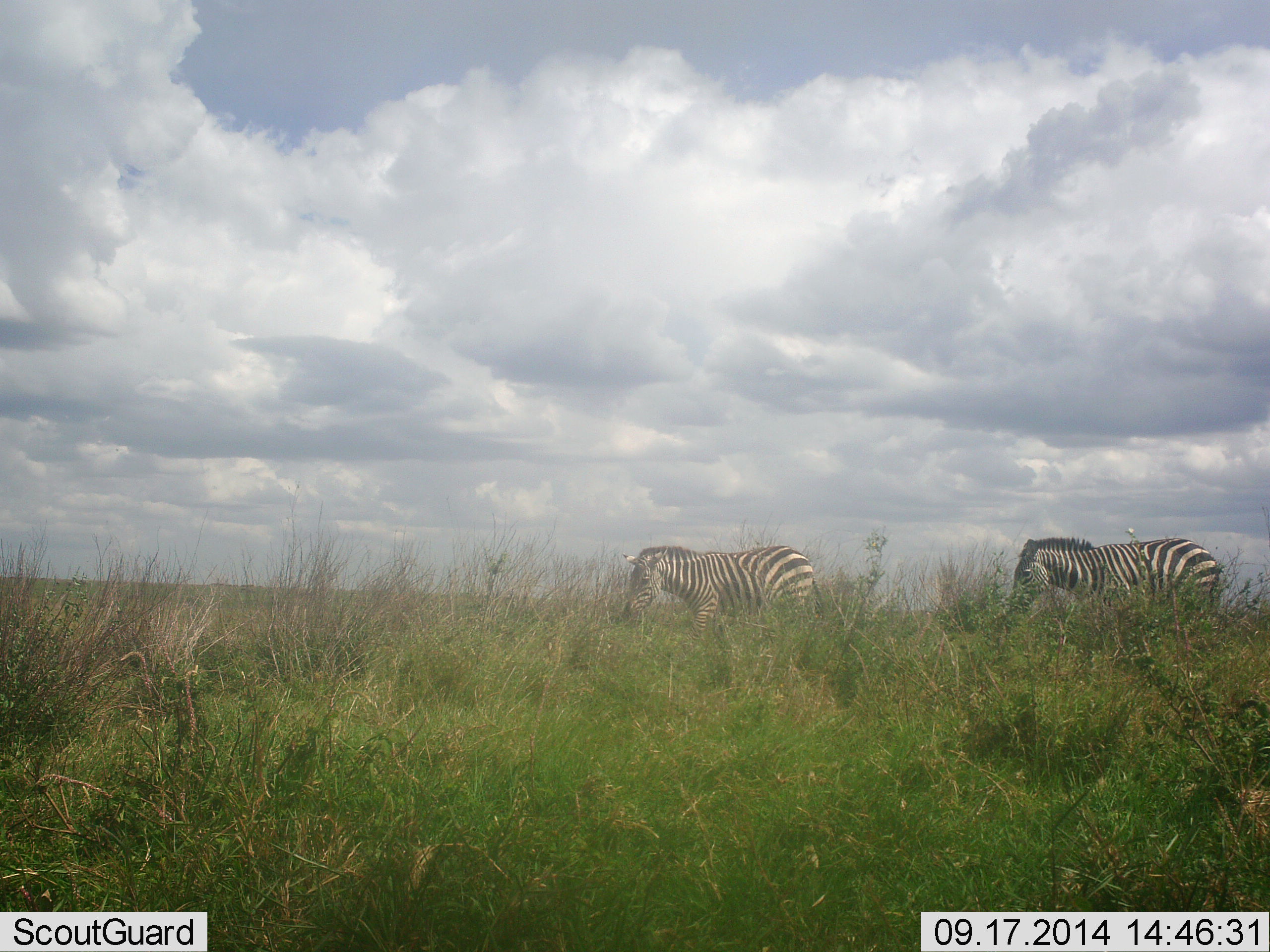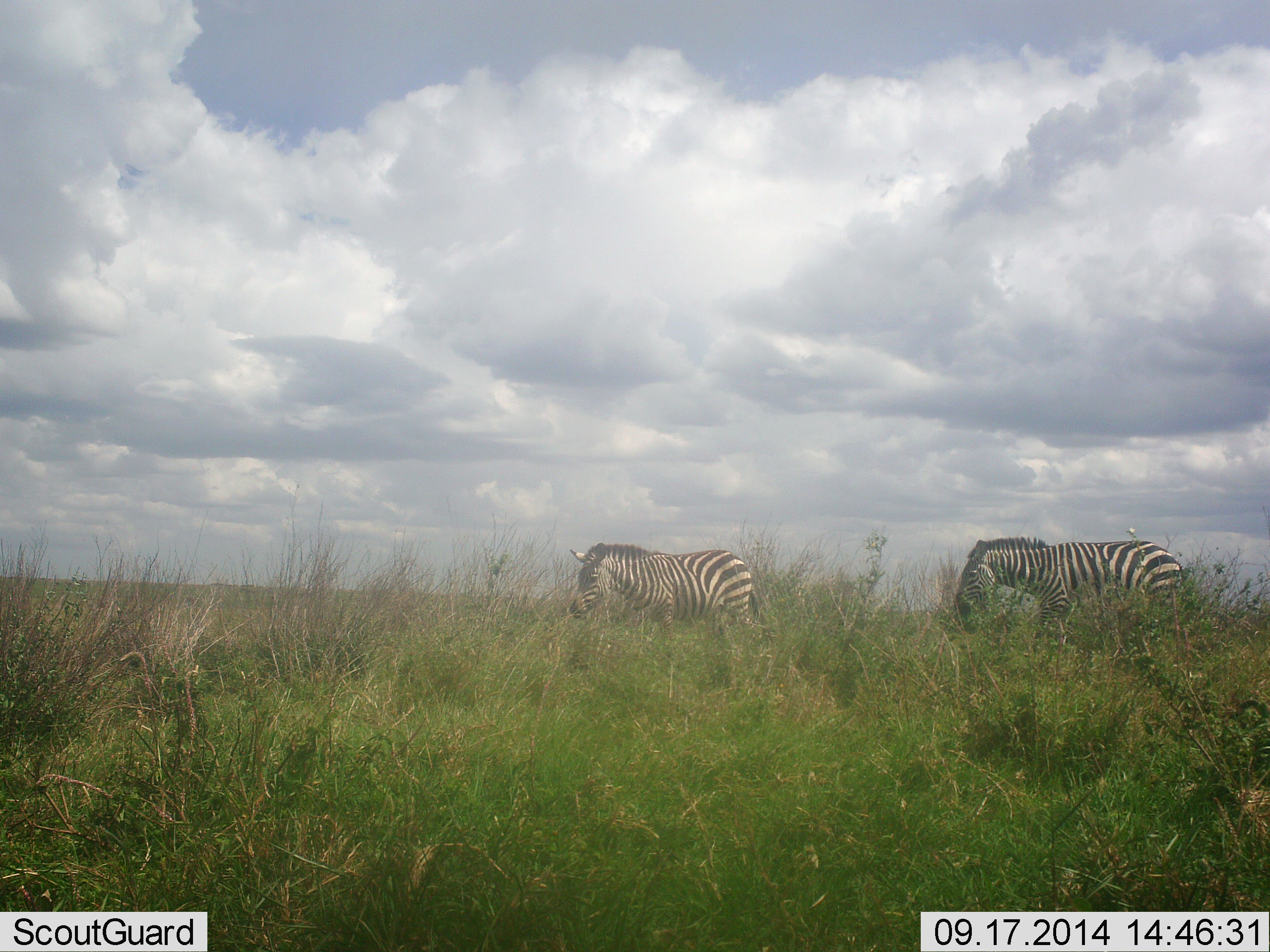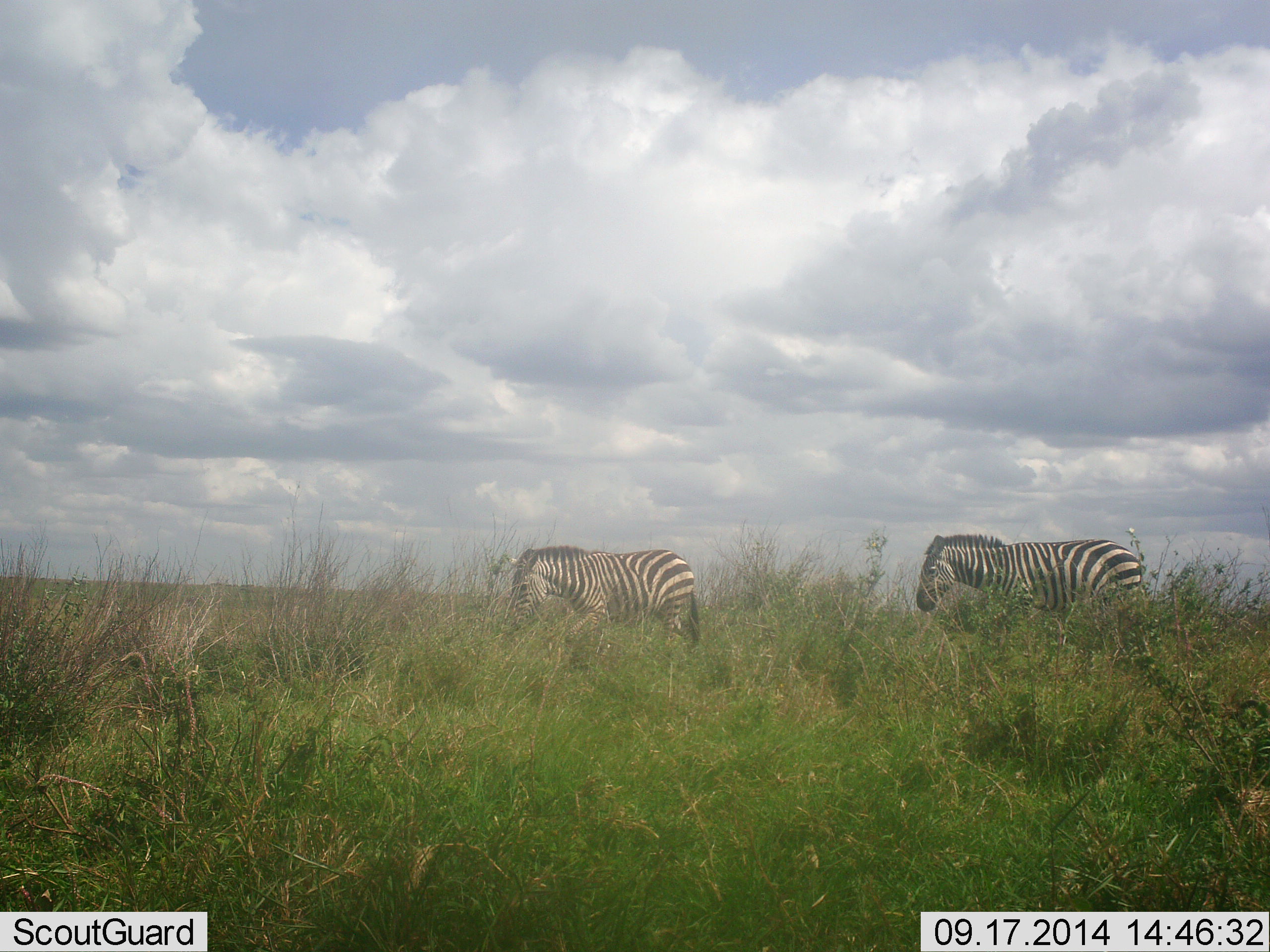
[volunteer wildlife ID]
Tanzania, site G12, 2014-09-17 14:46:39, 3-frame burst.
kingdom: Animalia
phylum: Chordata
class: Mammalia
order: Perissodactyla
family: Equidae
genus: Equus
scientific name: Equus quagga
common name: plains zebra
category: zebra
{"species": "zebra (plains zebra) (Equus quagga)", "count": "2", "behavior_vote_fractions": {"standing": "10%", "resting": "0%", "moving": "100%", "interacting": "0%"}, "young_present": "0%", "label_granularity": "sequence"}